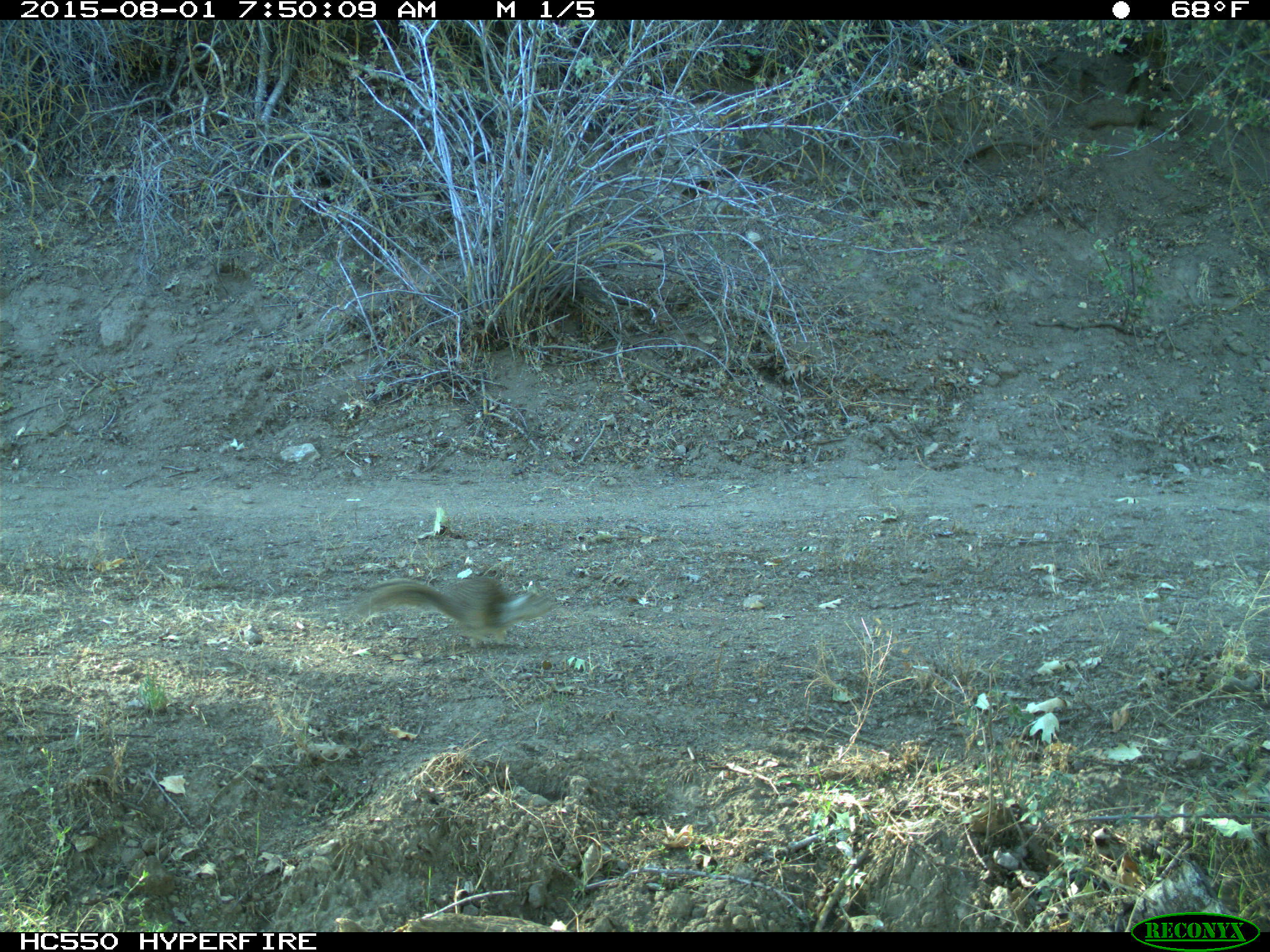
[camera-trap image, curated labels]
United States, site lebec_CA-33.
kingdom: Animalia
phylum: Chordata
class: Mammalia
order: Rodentia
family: Sciuridae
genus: Otospermophilus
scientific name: Otospermophilus beecheyi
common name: california ground squirrel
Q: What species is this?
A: Otospermophilus beecheyi (california ground squirrel).